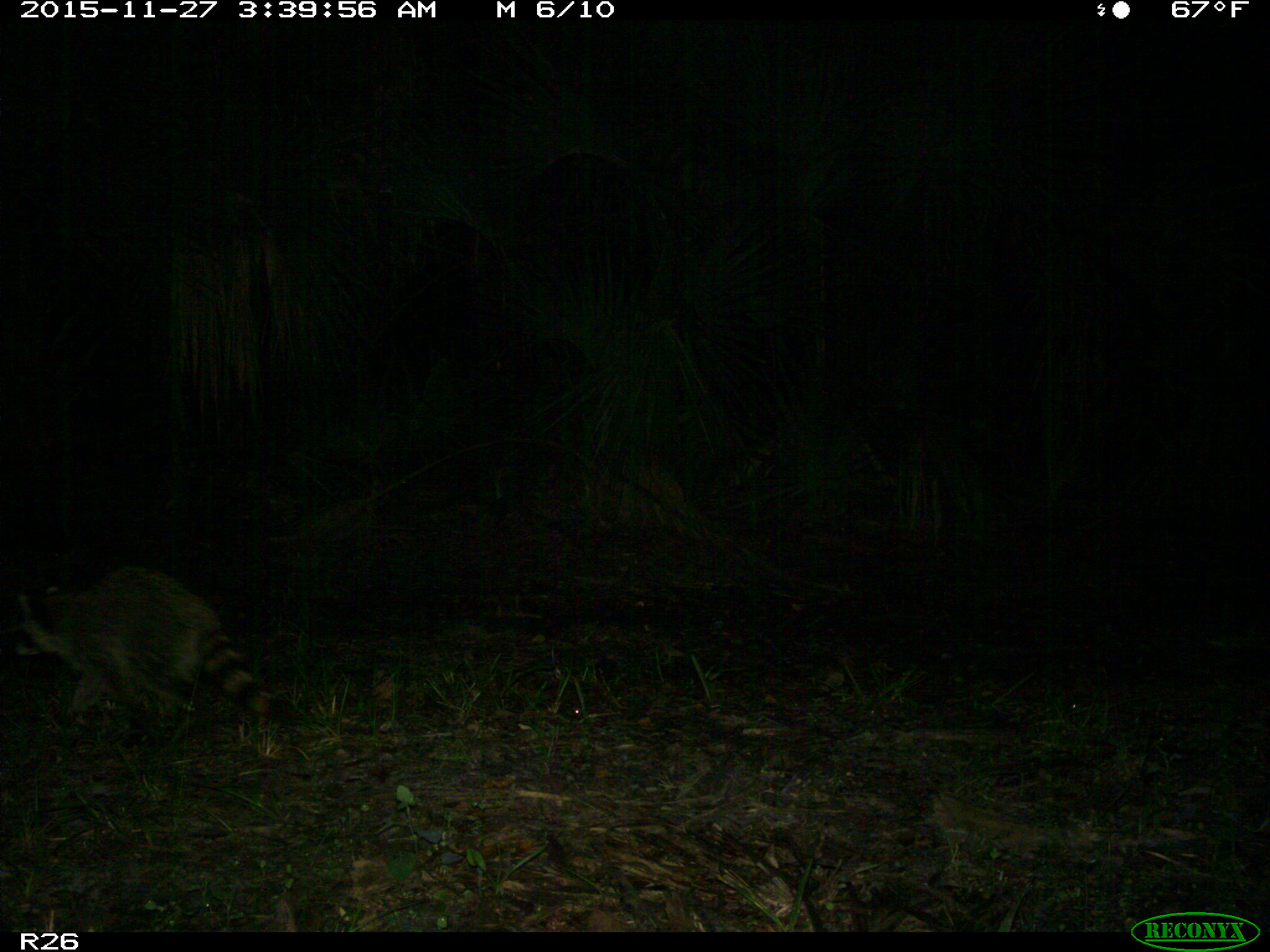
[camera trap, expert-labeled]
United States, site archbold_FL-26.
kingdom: Animalia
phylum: Chordata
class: Mammalia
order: Carnivora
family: Procyonidae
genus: Procyon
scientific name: Procyon lotor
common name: common raccoon